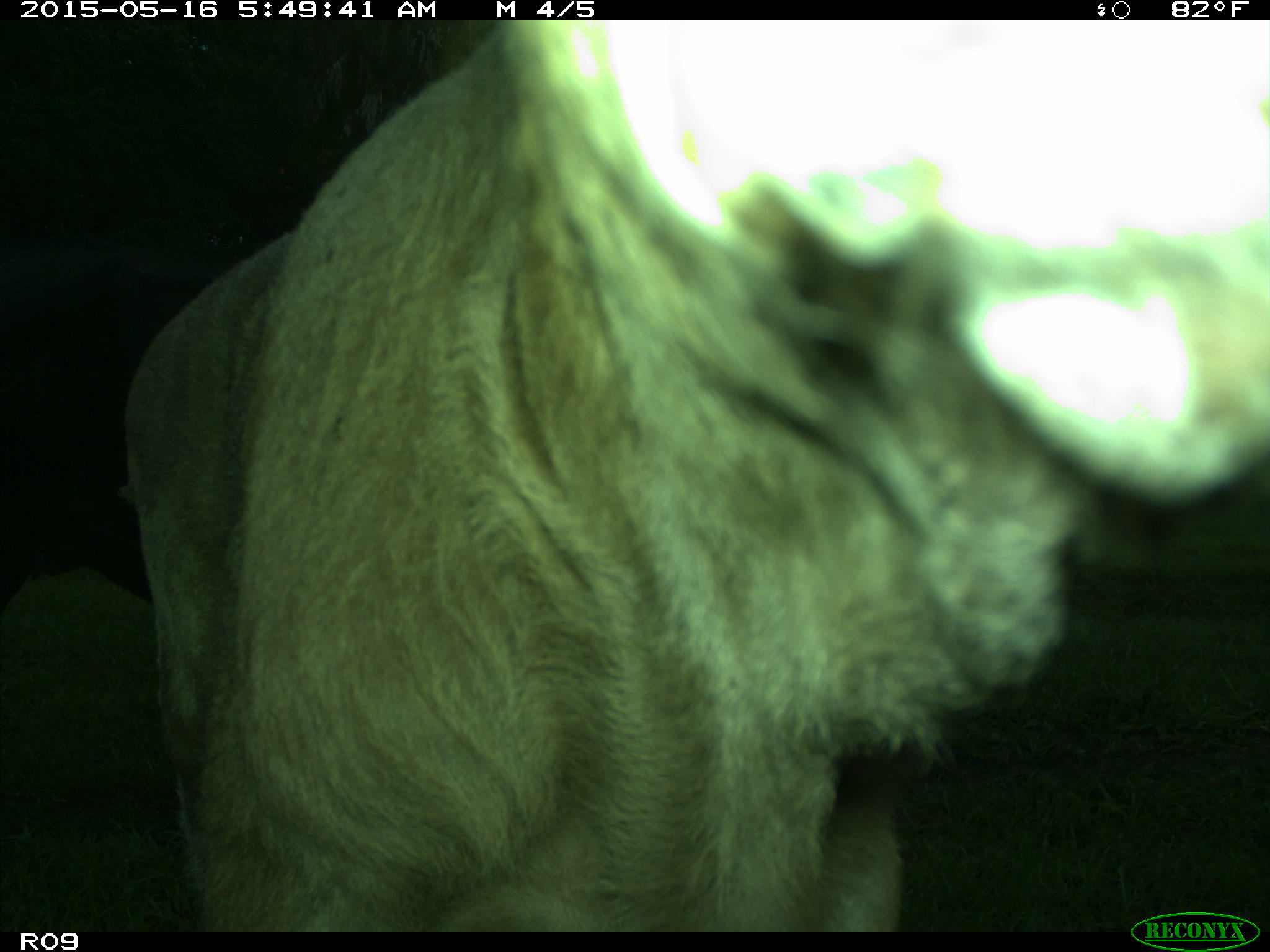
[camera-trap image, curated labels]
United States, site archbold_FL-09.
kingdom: Animalia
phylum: Chordata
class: Mammalia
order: Artiodactyla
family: Bovidae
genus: Bos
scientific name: Bos taurus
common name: domestic cow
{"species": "Bos taurus (domestic cow)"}